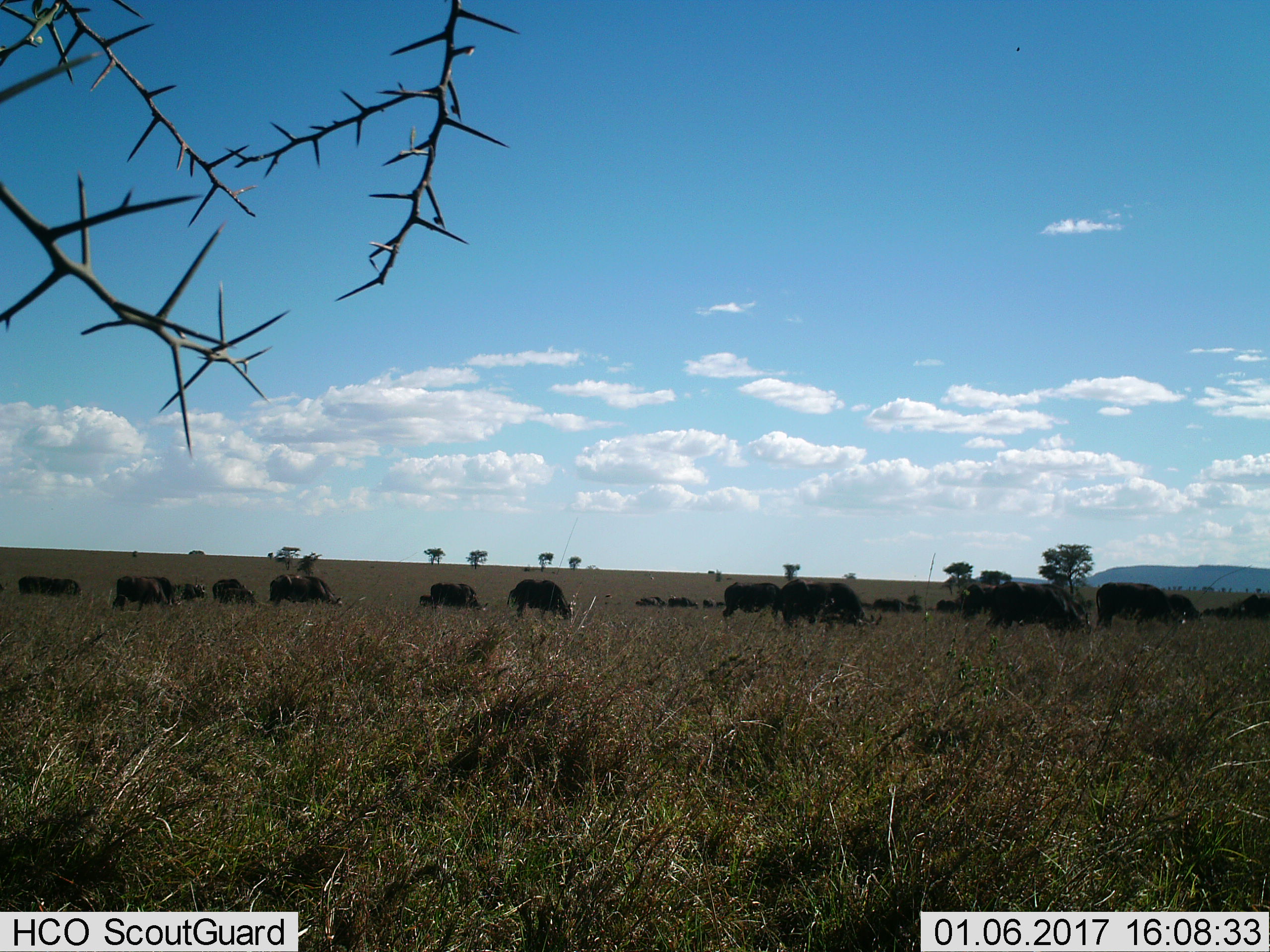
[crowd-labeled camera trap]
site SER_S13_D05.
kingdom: Animalia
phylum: Chordata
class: Mammalia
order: Artiodactyla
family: Bovidae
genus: Syncerus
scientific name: Syncerus caffer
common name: african buffalo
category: buffalo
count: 11-50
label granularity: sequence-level